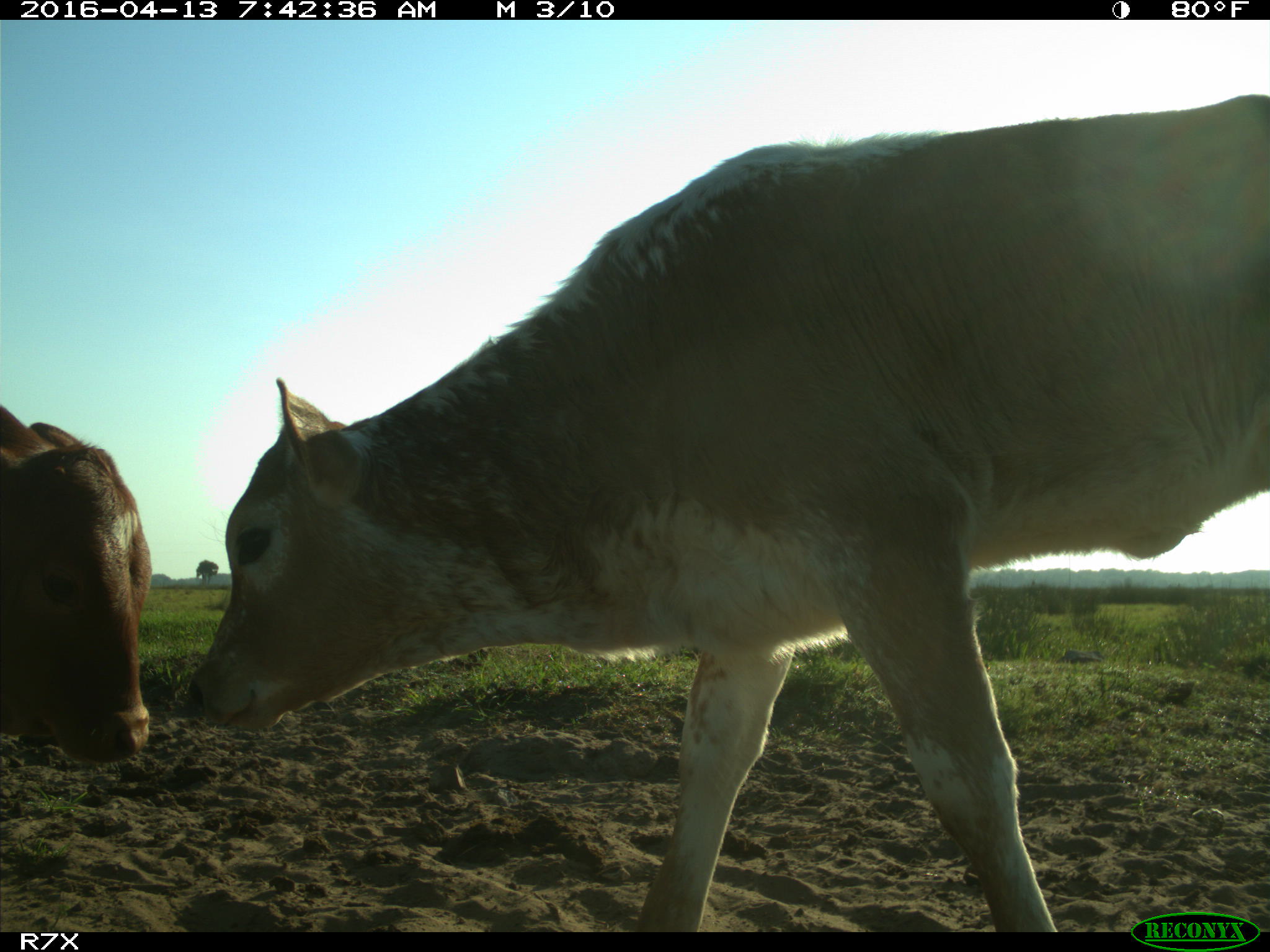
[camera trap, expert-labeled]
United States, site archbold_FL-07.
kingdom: Animalia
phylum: Chordata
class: Mammalia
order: Artiodactyla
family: Bovidae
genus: Bos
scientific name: Bos taurus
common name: domestic cow